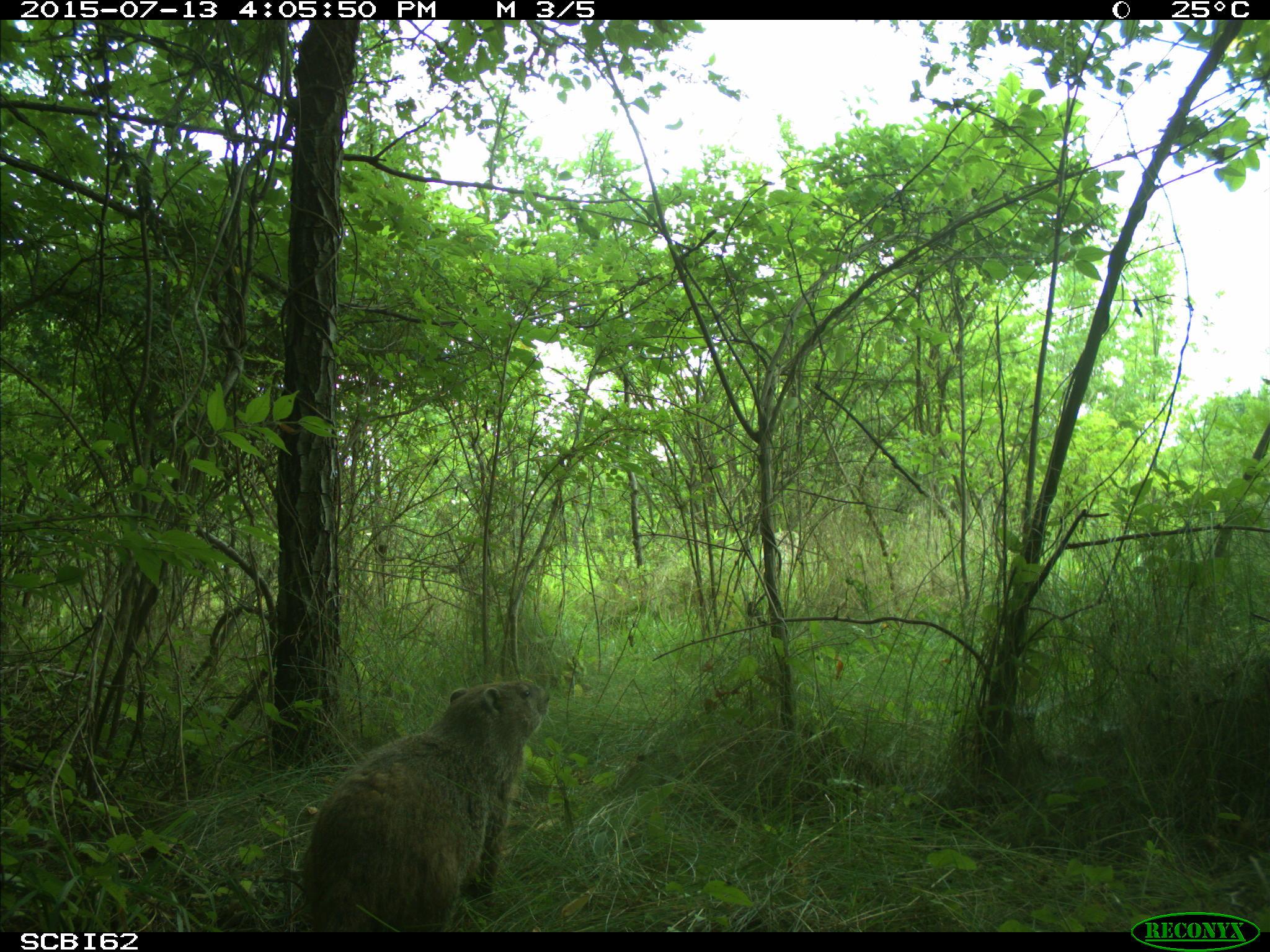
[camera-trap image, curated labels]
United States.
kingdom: Animalia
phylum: Chordata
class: Mammalia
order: Rodentia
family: Sciuridae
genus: Marmota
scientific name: Marmota monax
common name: woodchuck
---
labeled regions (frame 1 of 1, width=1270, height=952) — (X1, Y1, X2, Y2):
Woodchuck: (284, 671, 556, 934)